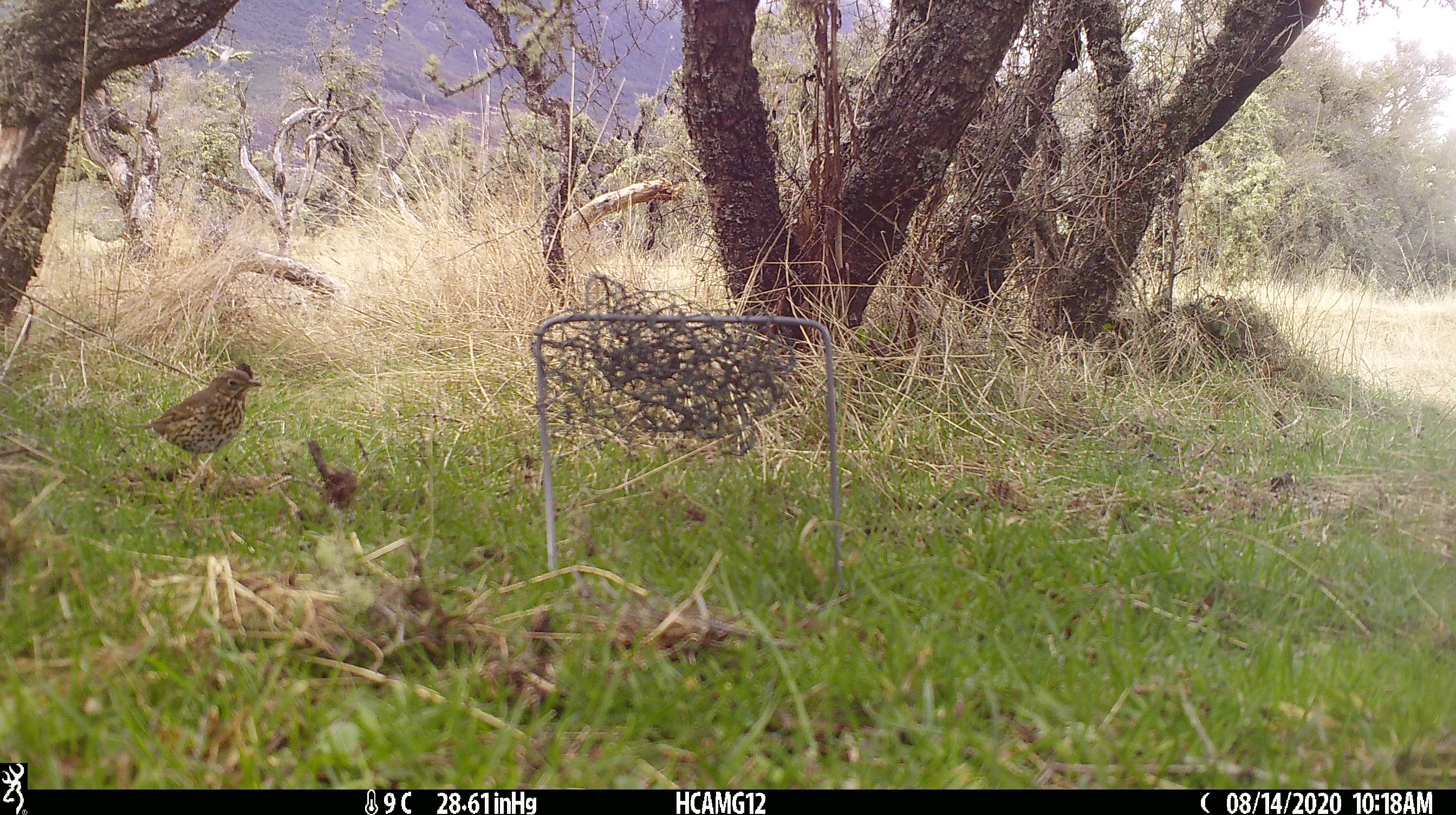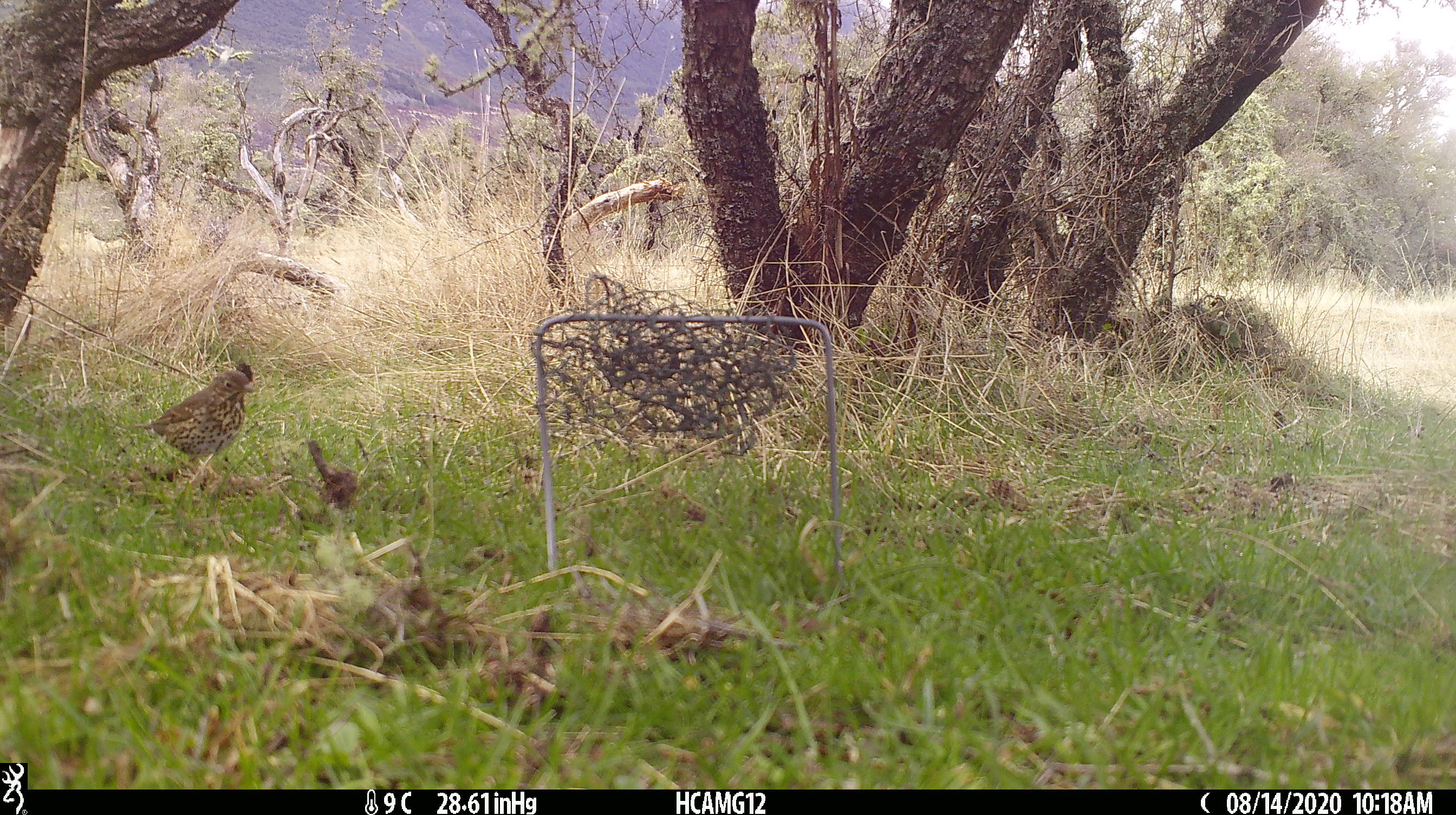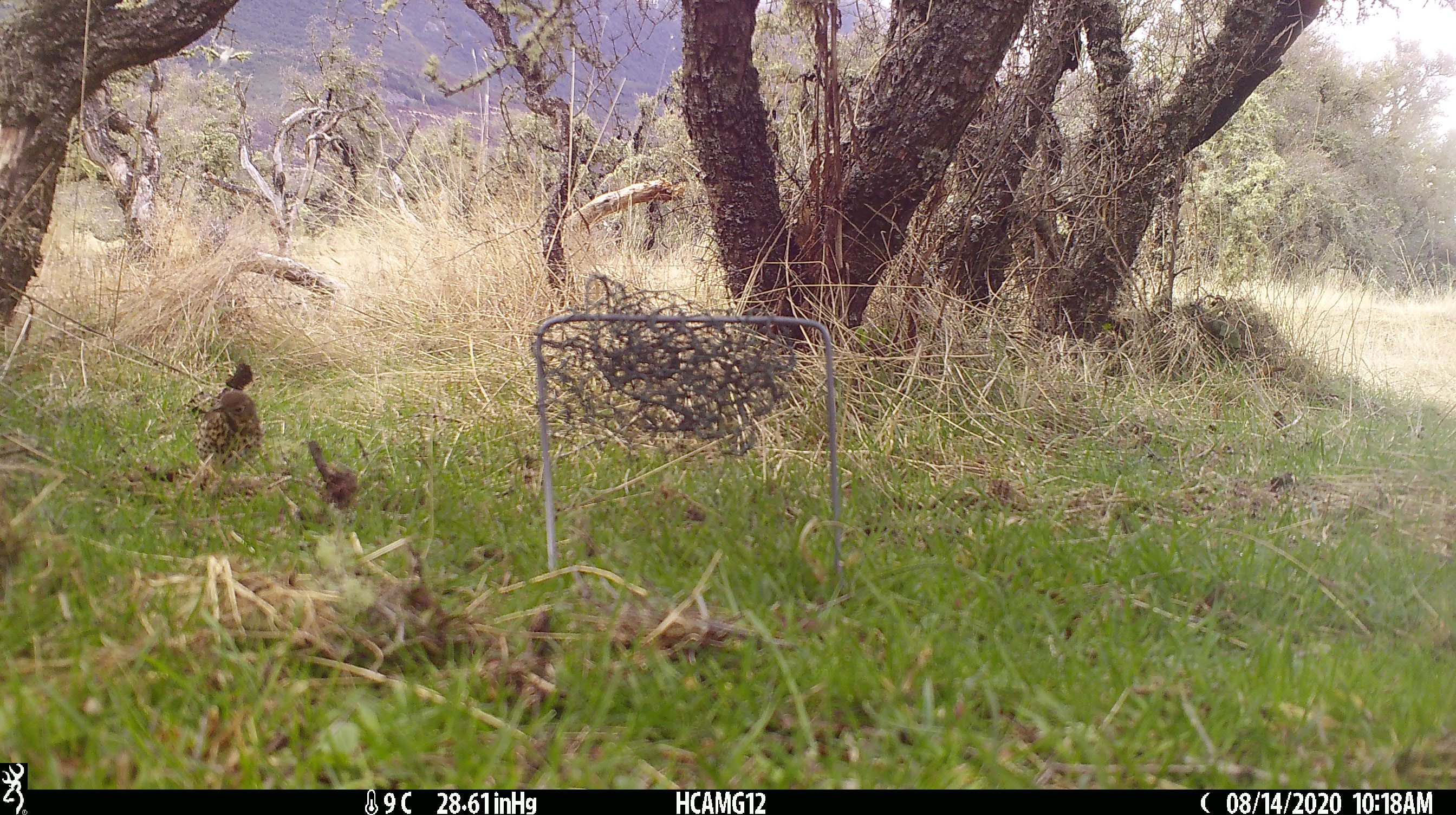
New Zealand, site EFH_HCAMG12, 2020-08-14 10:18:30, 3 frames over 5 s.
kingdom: Animalia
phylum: Chordata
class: Aves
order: Passeriformes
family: Turdidae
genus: Turdus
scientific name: Turdus philomelos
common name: song thrush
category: thrush